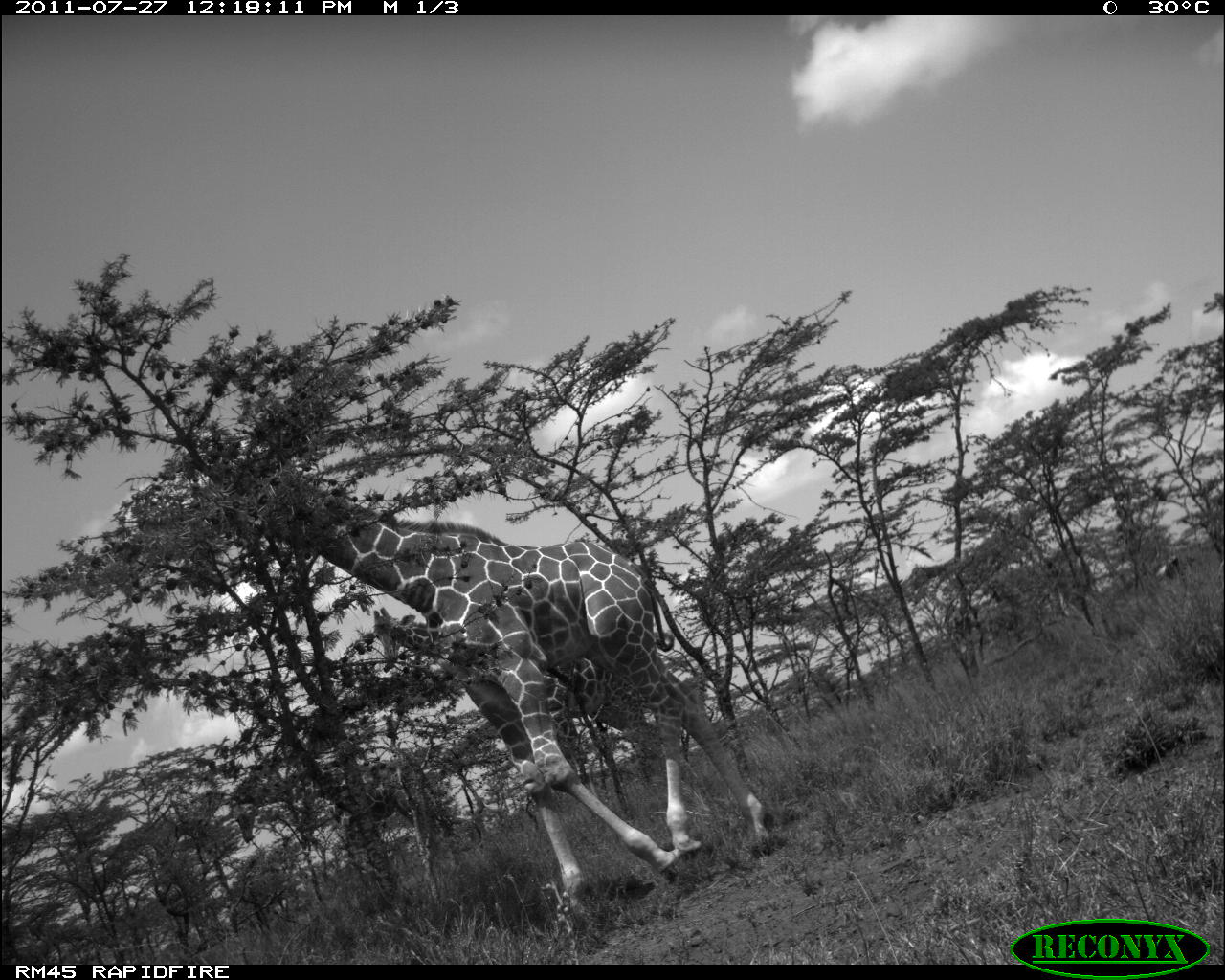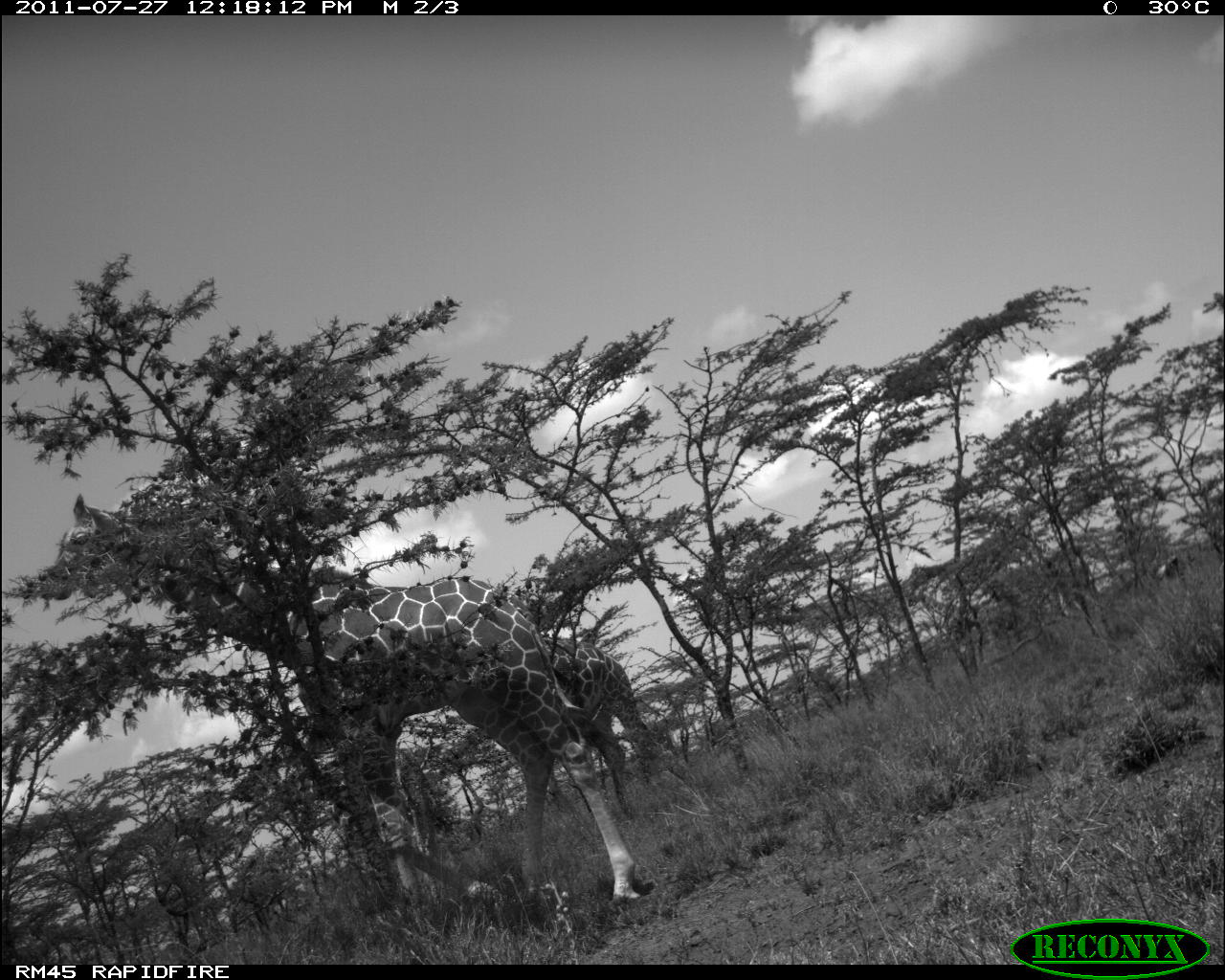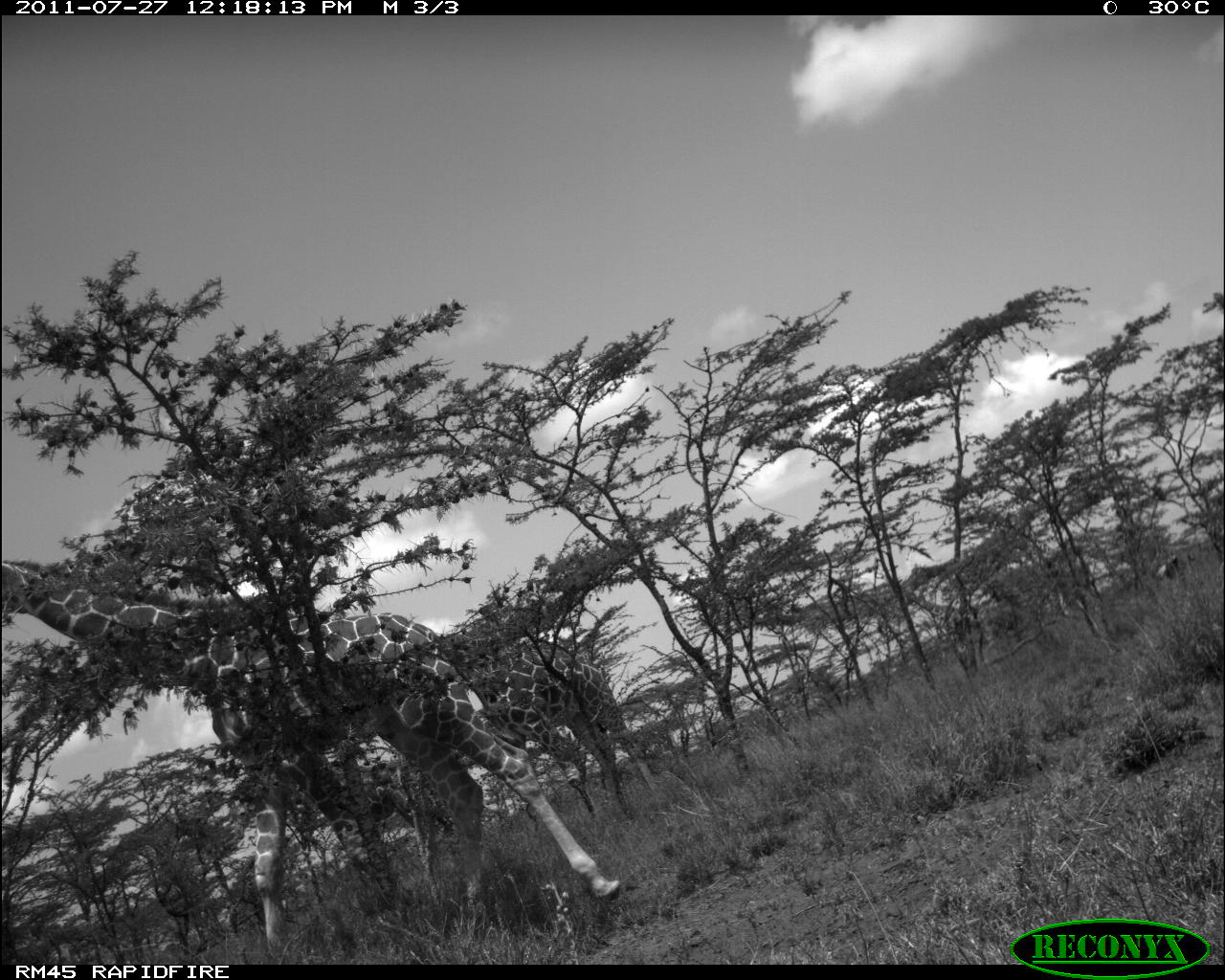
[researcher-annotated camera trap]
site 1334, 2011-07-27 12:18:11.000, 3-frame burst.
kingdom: Animalia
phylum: Chordata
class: Mammalia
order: Artiodactyla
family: Giraffidae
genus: Giraffa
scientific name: Giraffa camelopardalis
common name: giraffe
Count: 3.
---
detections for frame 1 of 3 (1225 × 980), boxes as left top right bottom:
giraffa camelopardalis: 264 477 775 916; 372 605 725 823; 226 748 457 884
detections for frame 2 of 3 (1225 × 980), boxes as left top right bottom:
giraffa camelopardalis: 58 492 646 909; 539 632 709 820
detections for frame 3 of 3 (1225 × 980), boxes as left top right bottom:
giraffa camelopardalis: 2 560 623 956; 437 636 658 815